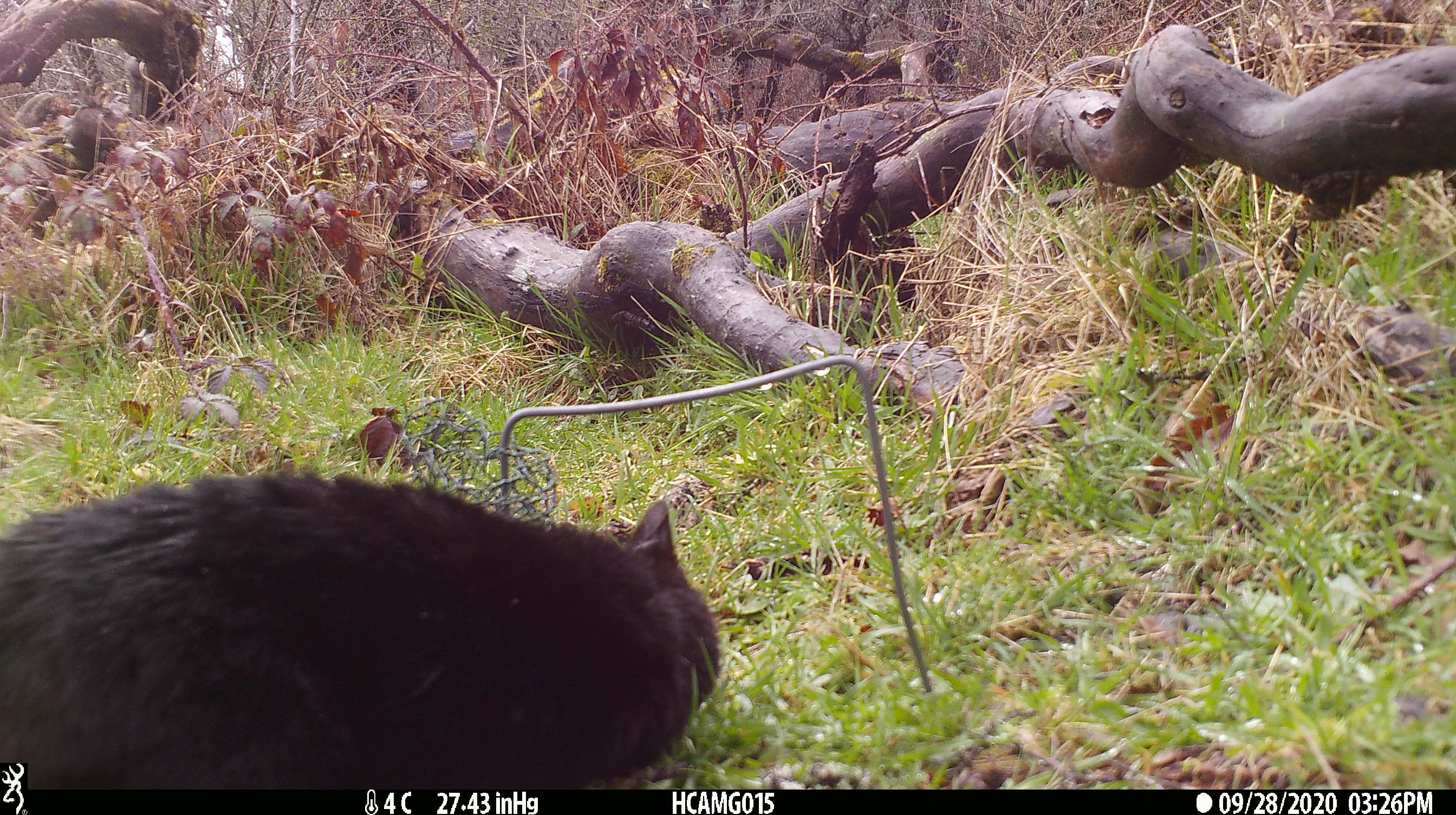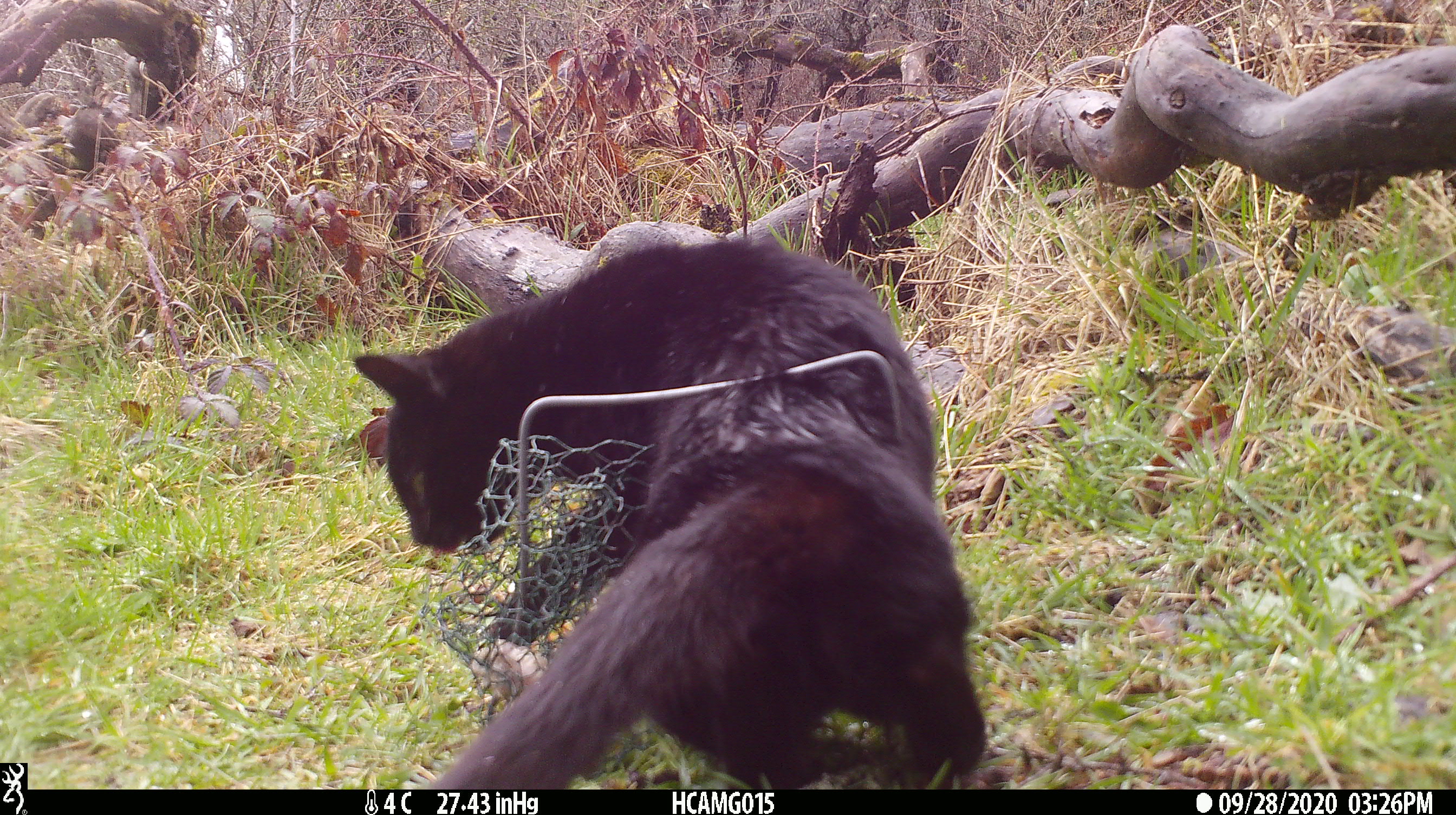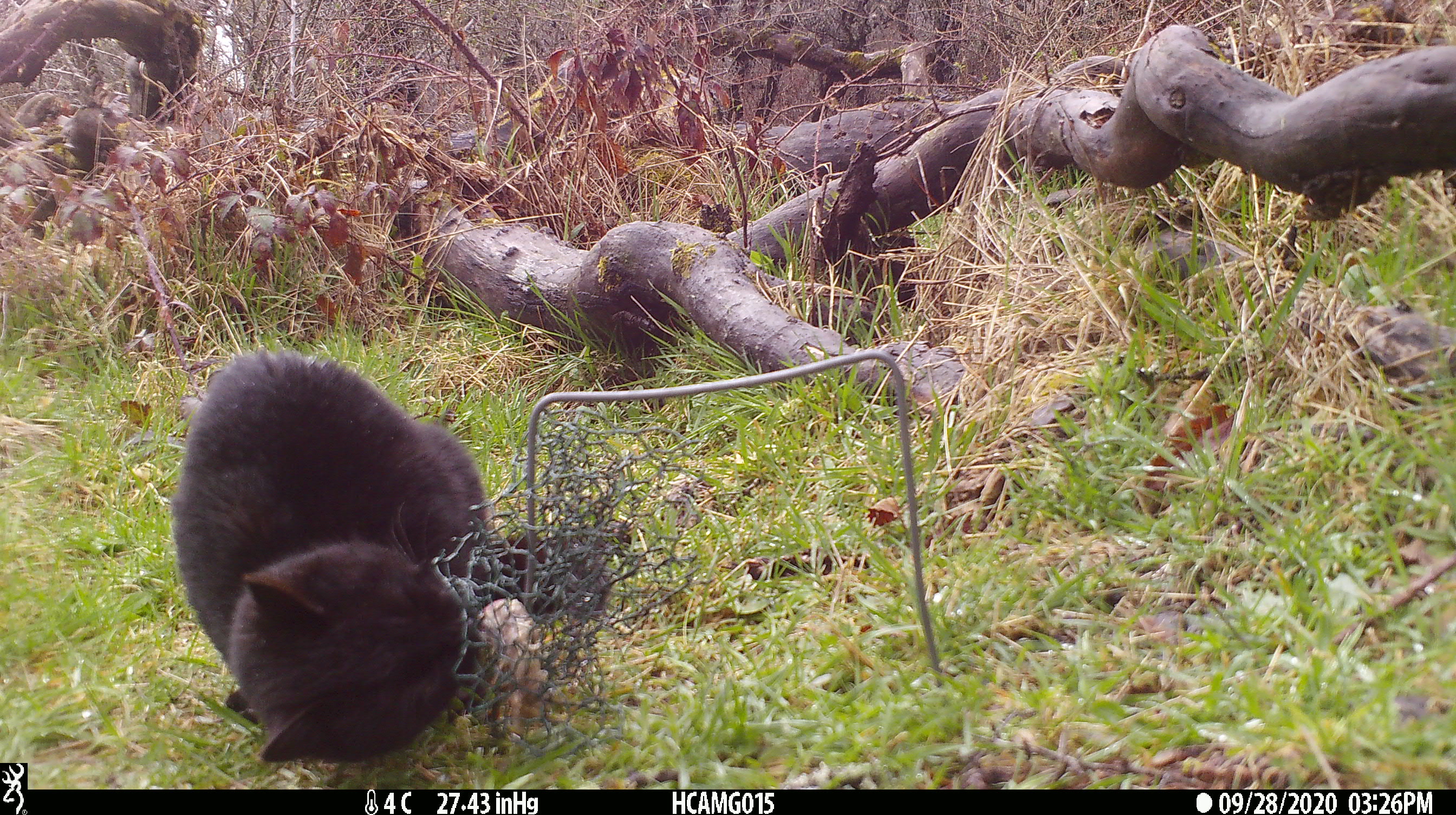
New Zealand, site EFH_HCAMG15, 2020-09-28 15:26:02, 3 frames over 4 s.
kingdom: Animalia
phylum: Chordata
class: Mammalia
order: Carnivora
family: Felidae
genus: Felis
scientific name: Felis catus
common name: domestic cat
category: cat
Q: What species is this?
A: Cat (domestic cat) (Felis catus).